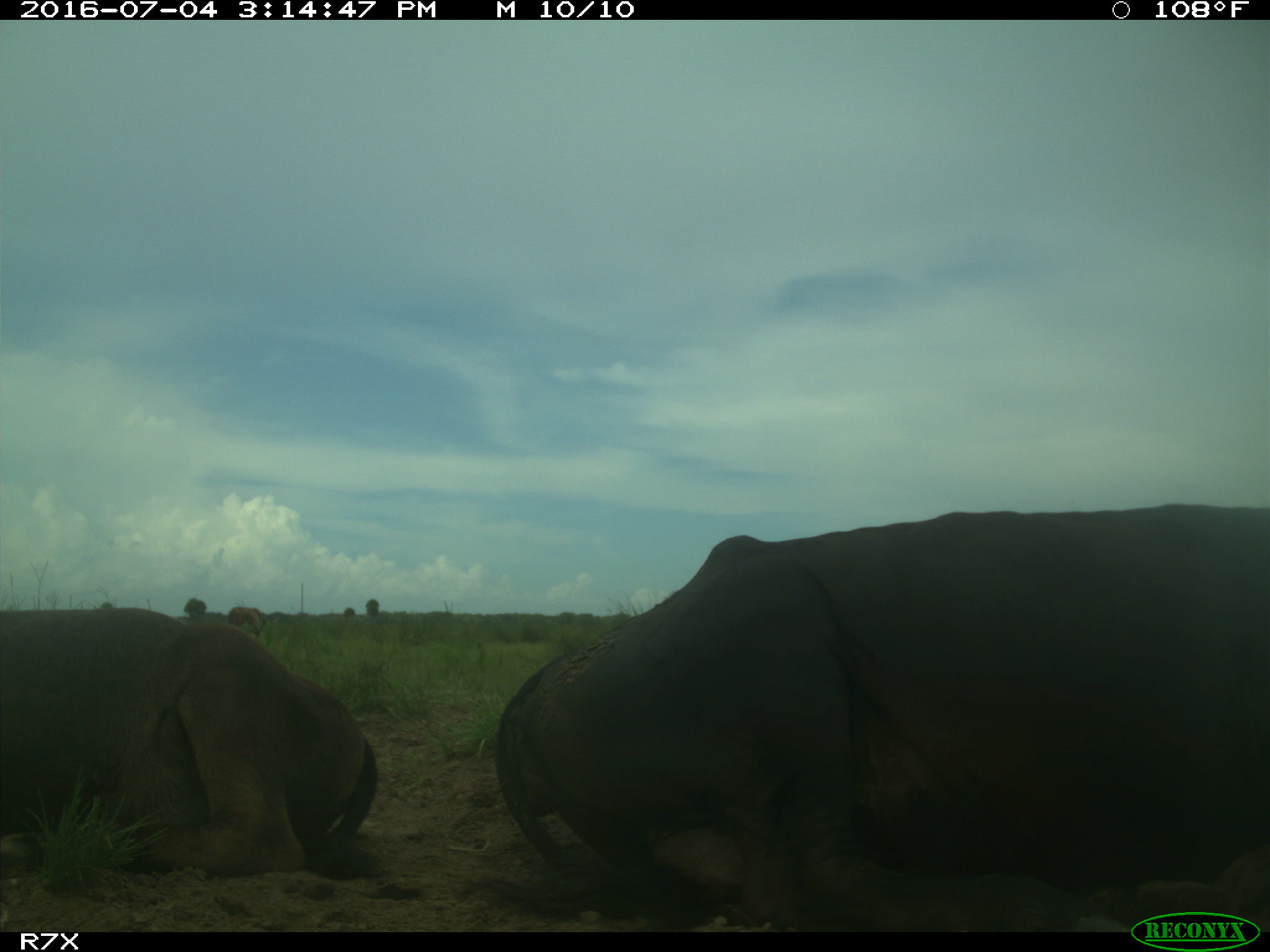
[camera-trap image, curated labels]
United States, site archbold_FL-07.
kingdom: Animalia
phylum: Chordata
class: Mammalia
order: Artiodactyla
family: Bovidae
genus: Bos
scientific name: Bos taurus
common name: domestic cow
Bos taurus (domestic cow).